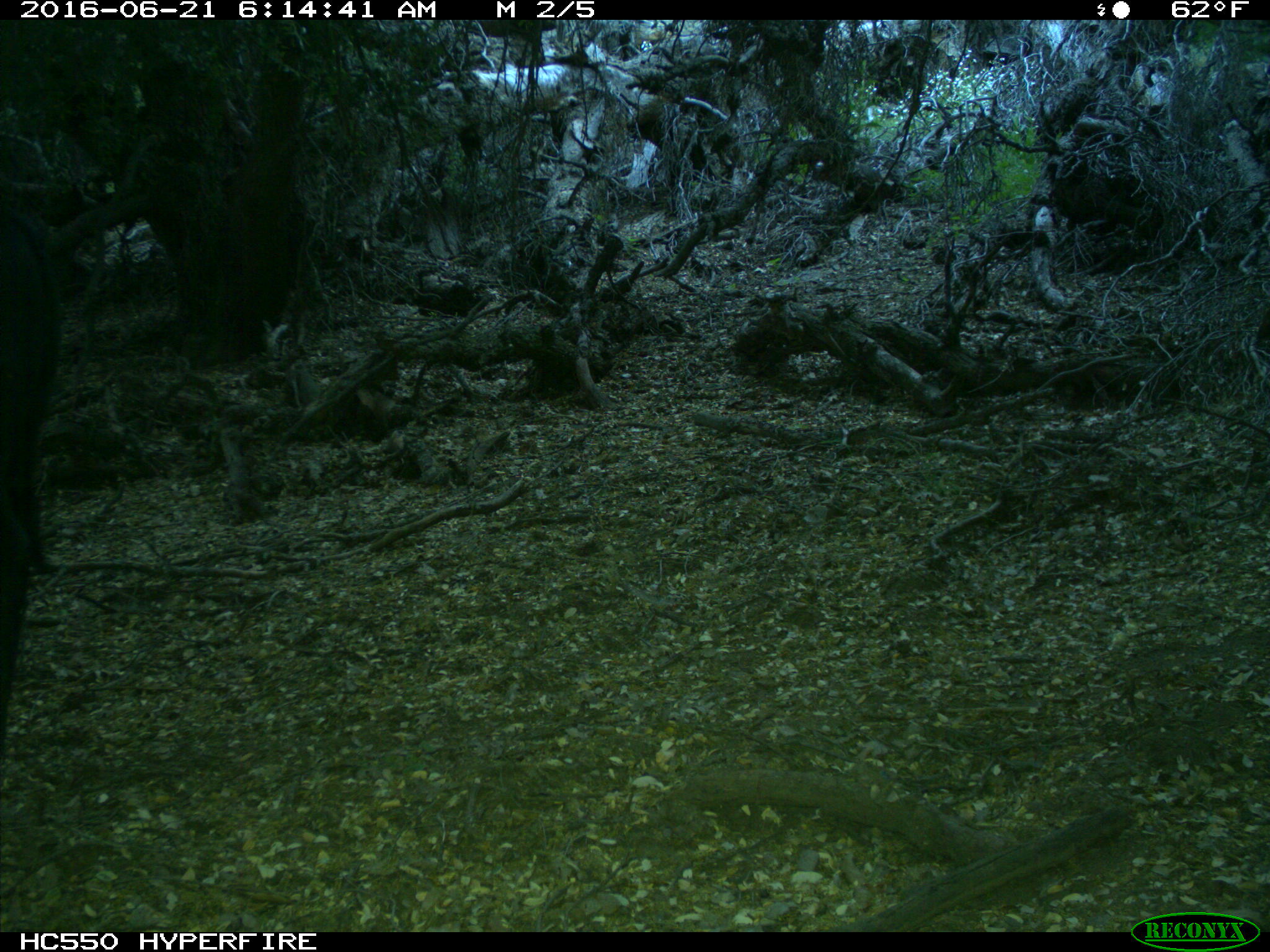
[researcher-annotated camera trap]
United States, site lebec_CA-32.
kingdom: Animalia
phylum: Chordata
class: Mammalia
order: Artiodactyla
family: Bovidae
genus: Bos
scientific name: Bos taurus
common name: domestic cow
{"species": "Bos taurus (domestic cow)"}